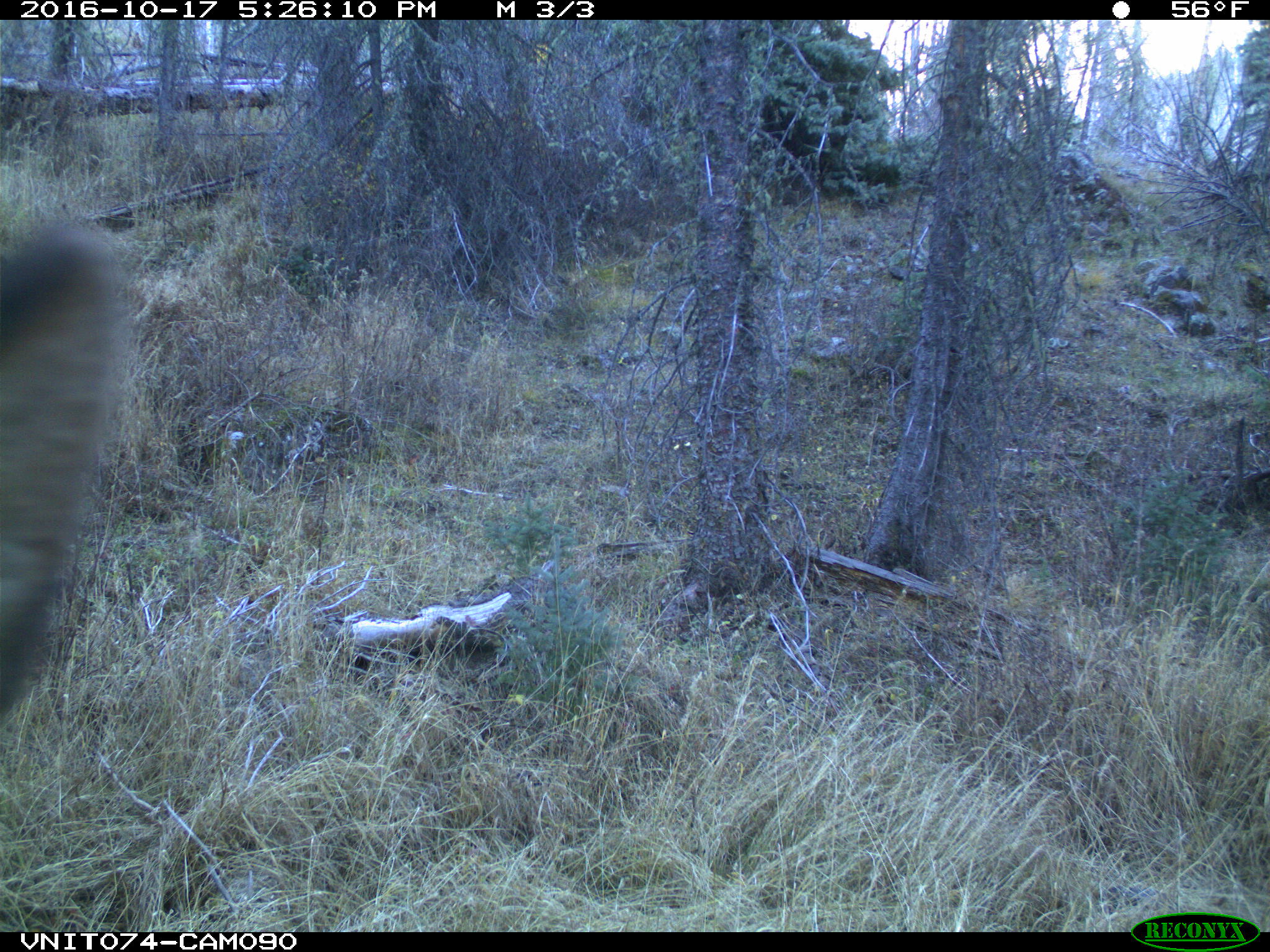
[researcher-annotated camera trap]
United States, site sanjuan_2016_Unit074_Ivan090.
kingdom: Animalia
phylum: Chordata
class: Mammalia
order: Artiodactyla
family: Cervidae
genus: Cervus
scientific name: Cervus elaphus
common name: red deer